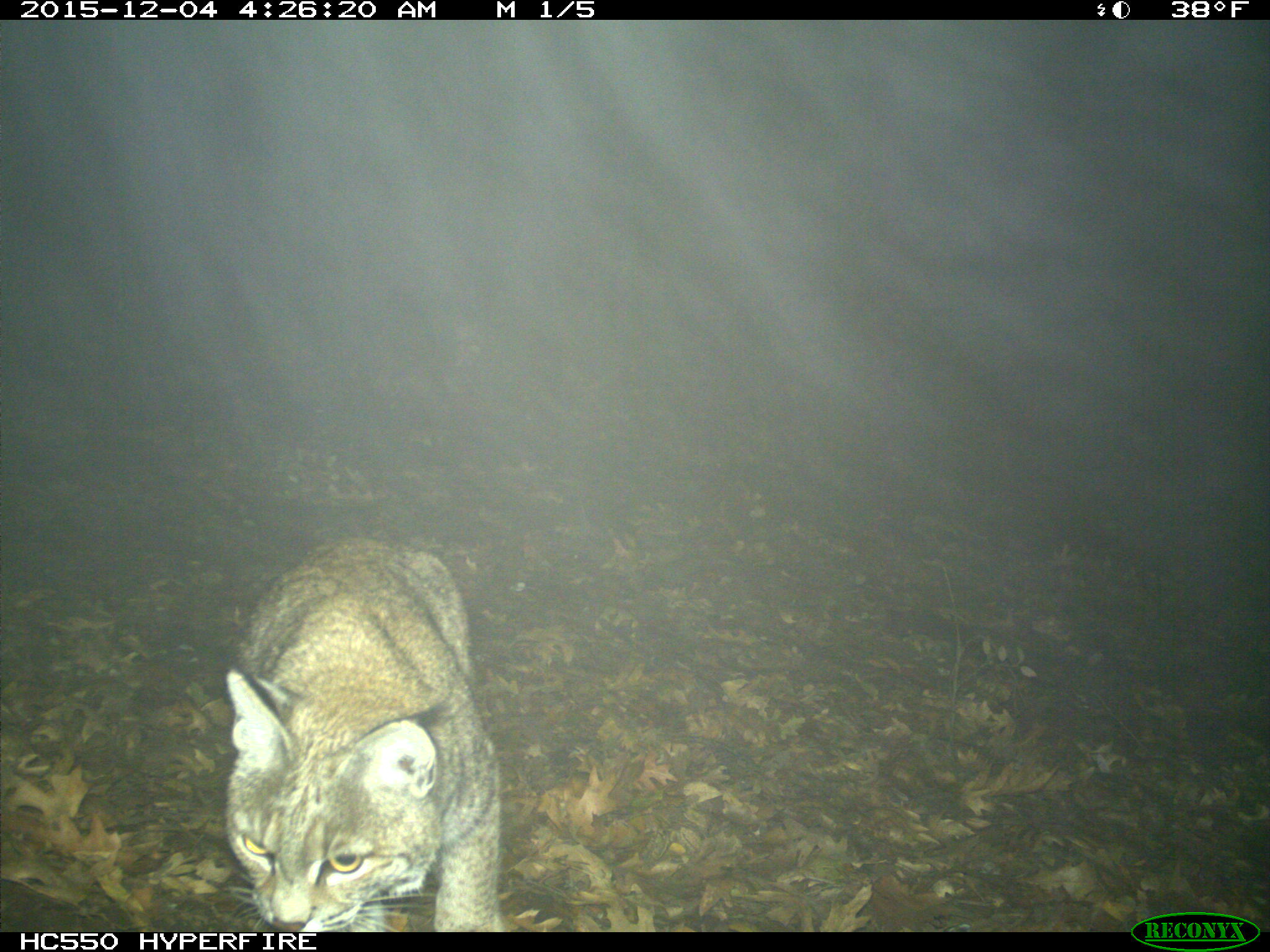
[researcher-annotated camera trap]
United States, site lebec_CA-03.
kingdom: Animalia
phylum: Chordata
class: Mammalia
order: Carnivora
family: Felidae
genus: Lynx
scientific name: Lynx rufus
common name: bobcat